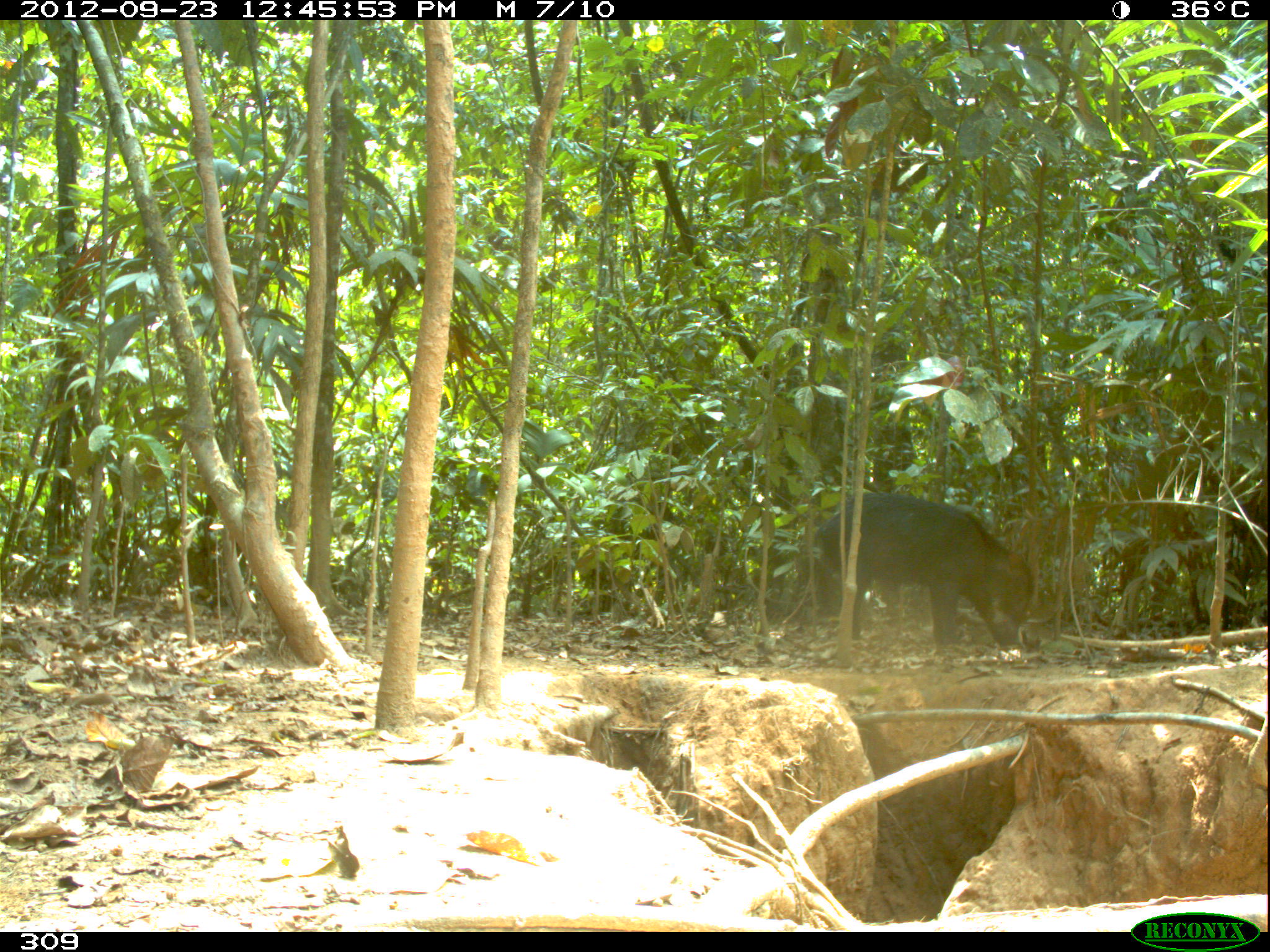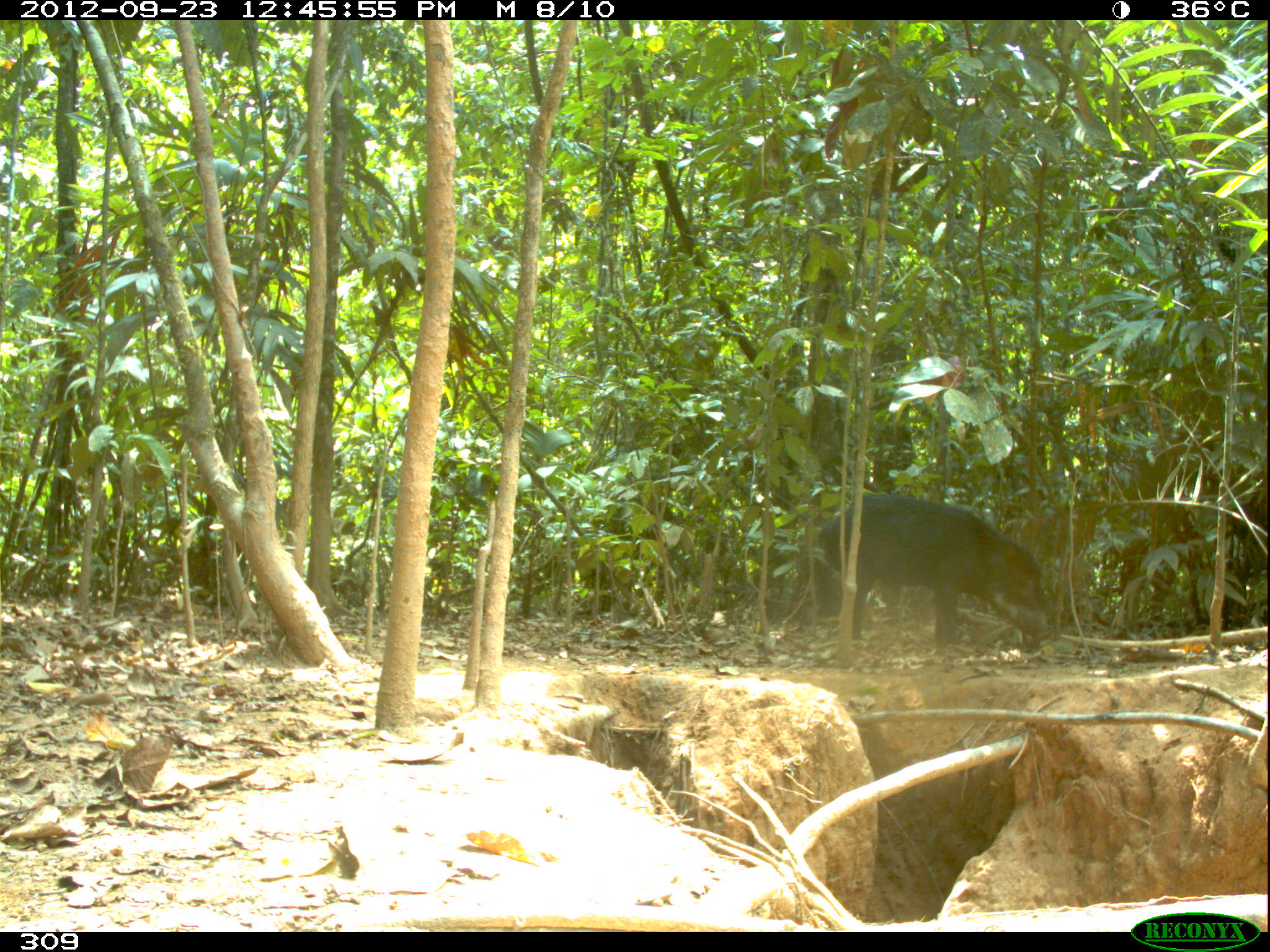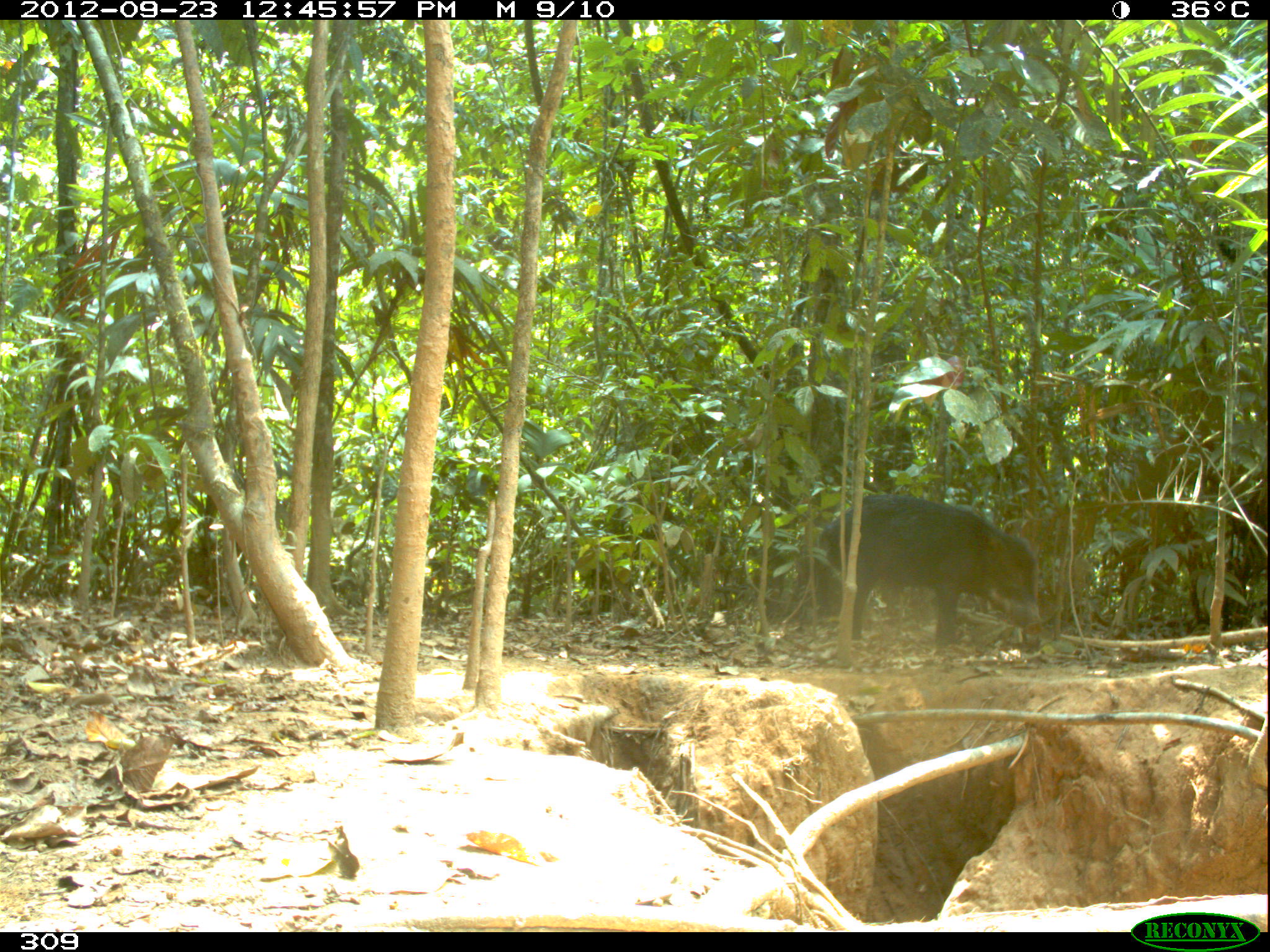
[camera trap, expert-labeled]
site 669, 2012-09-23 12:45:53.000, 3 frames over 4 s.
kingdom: Animalia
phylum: Chordata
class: Mammalia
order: Artiodactyla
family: Tayassuidae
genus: Tayassu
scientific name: Tayassu pecari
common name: white-lipped peccary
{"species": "Tayassu pecari (white-lipped peccary)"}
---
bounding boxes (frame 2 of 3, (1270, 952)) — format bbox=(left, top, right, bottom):
tayassu pecari: bbox=(815, 489, 1050, 653)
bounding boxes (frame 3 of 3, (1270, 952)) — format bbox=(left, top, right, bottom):
tayassu pecari: bbox=(816, 491, 1043, 647)